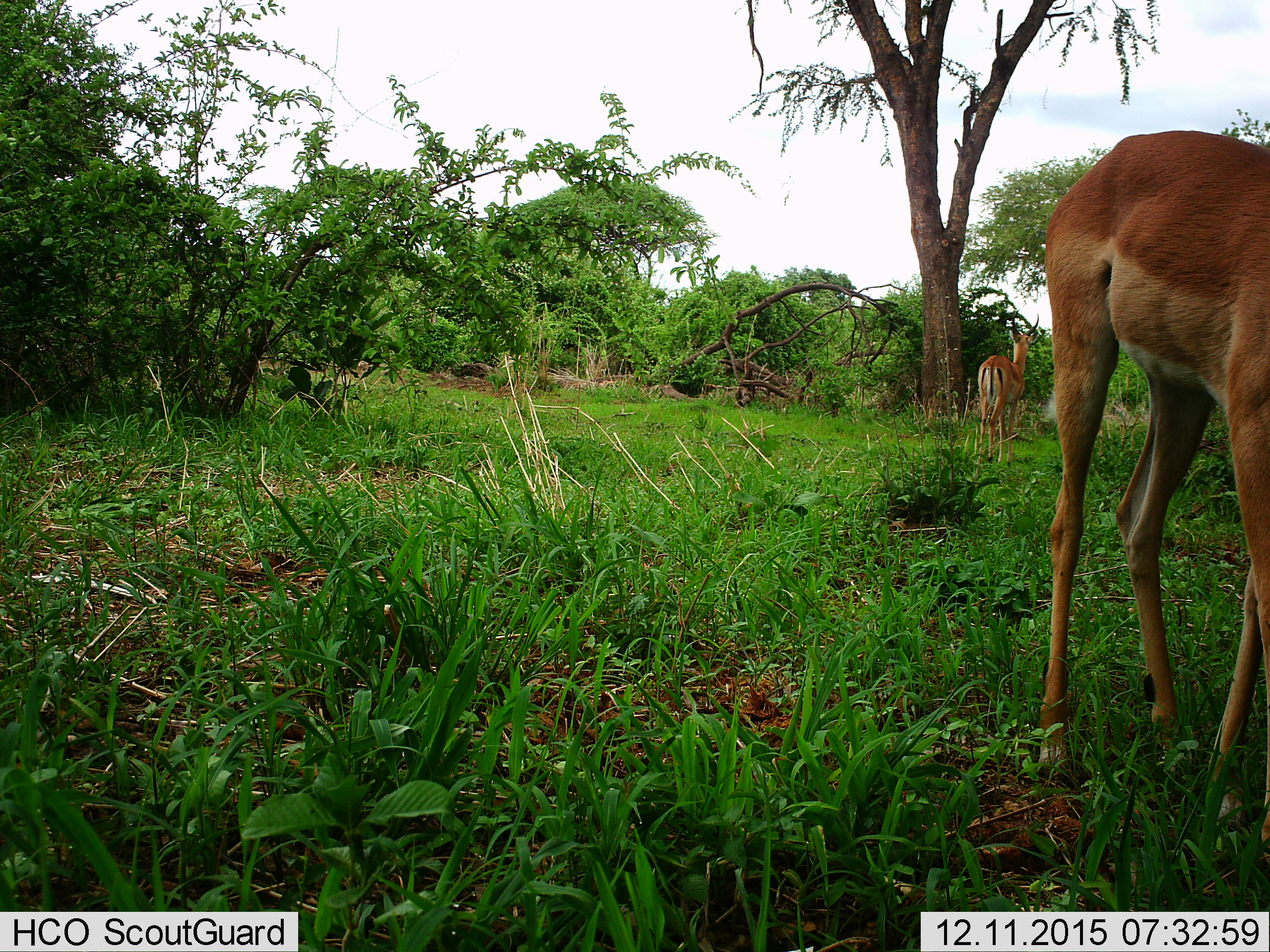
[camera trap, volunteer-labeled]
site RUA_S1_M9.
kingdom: Animalia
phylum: Chordata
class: Mammalia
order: Artiodactyla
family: Bovidae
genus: Aepyceros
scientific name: Aepyceros melampus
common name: impala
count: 2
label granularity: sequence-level